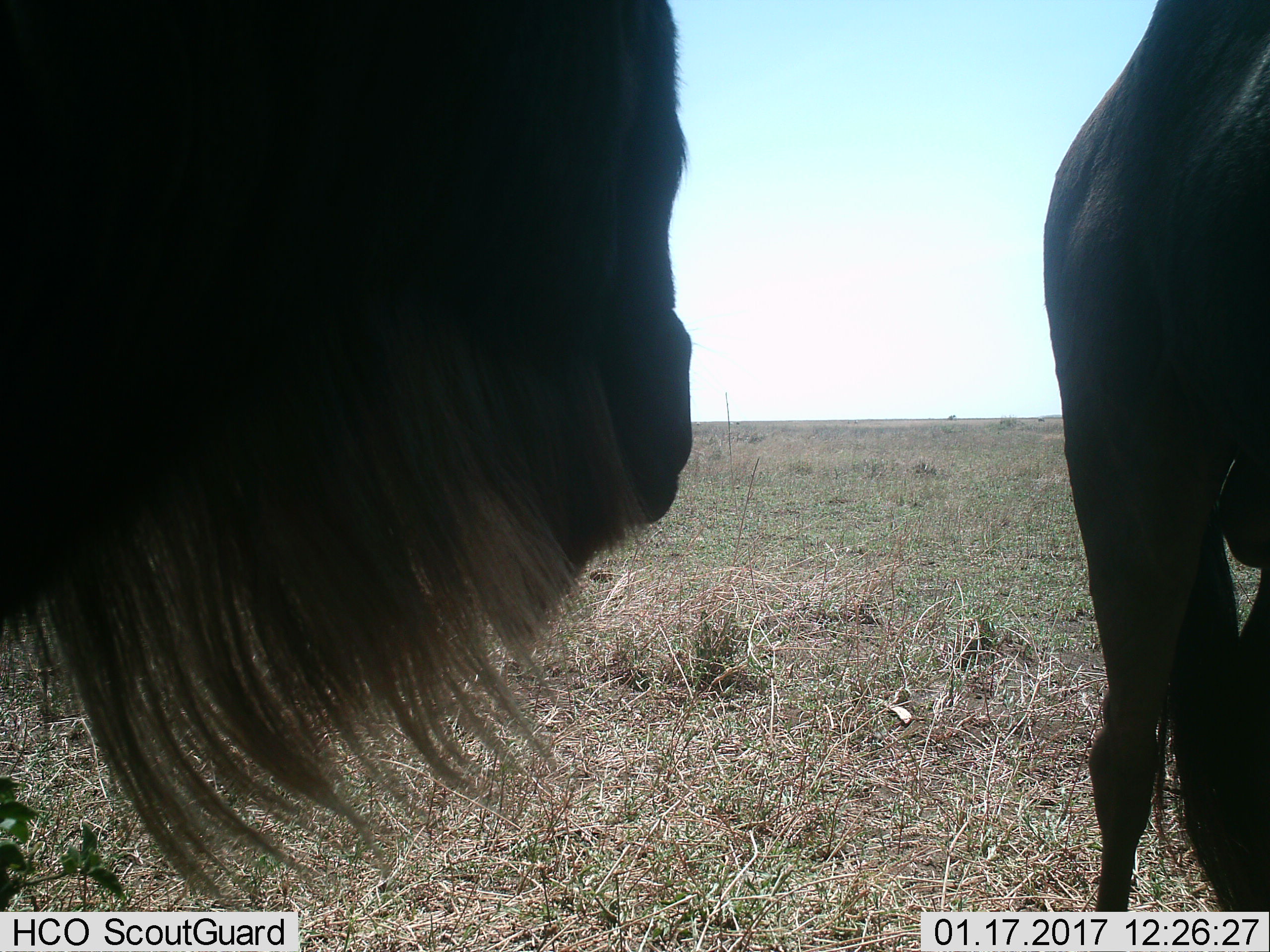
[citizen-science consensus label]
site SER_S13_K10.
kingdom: Animalia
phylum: Chordata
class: Mammalia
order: Artiodactyla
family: Bovidae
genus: Connochaetes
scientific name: Connochaetes taurinus taurinus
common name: blue wildebeest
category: wildebeestblue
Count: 2.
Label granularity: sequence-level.